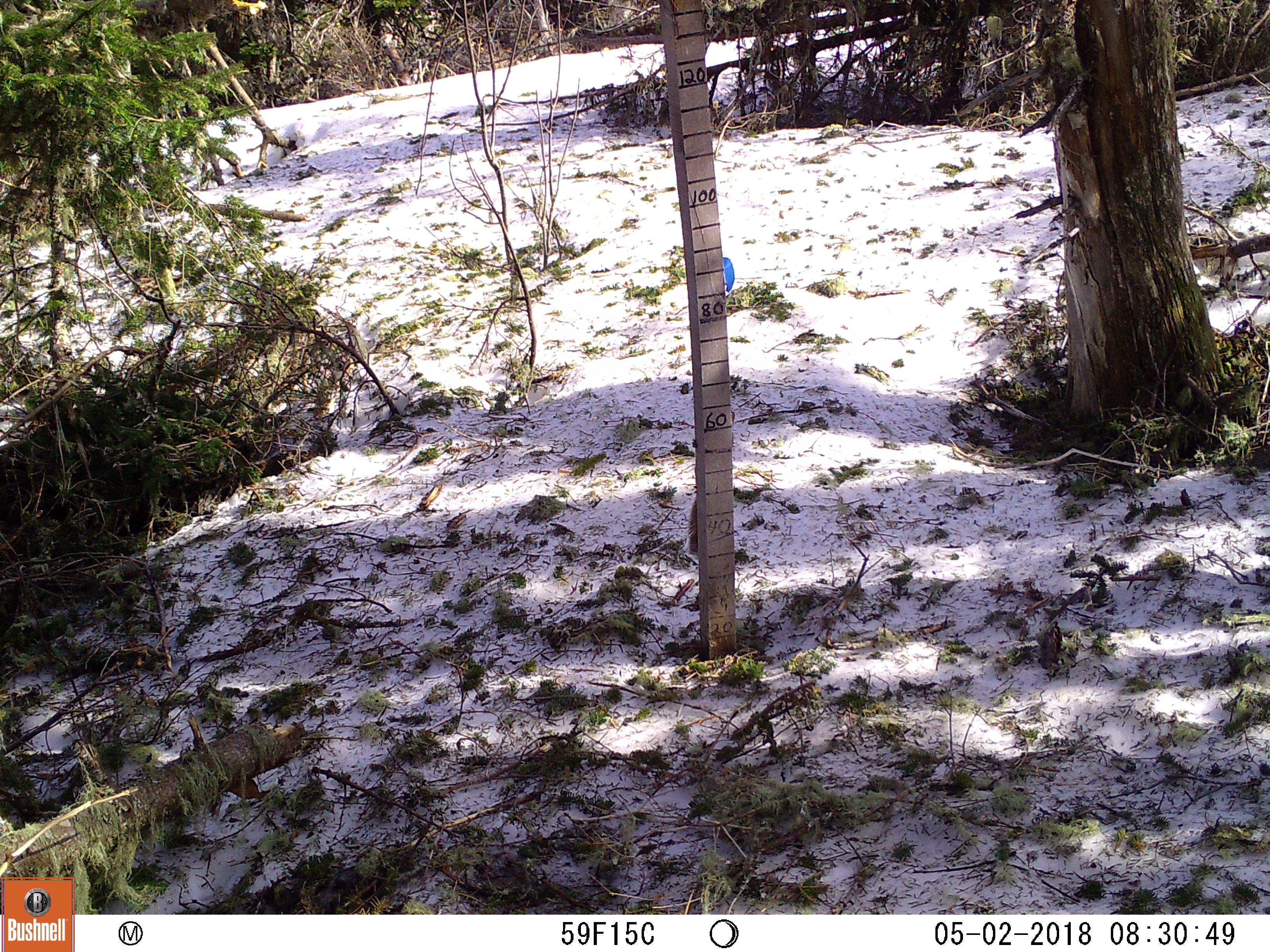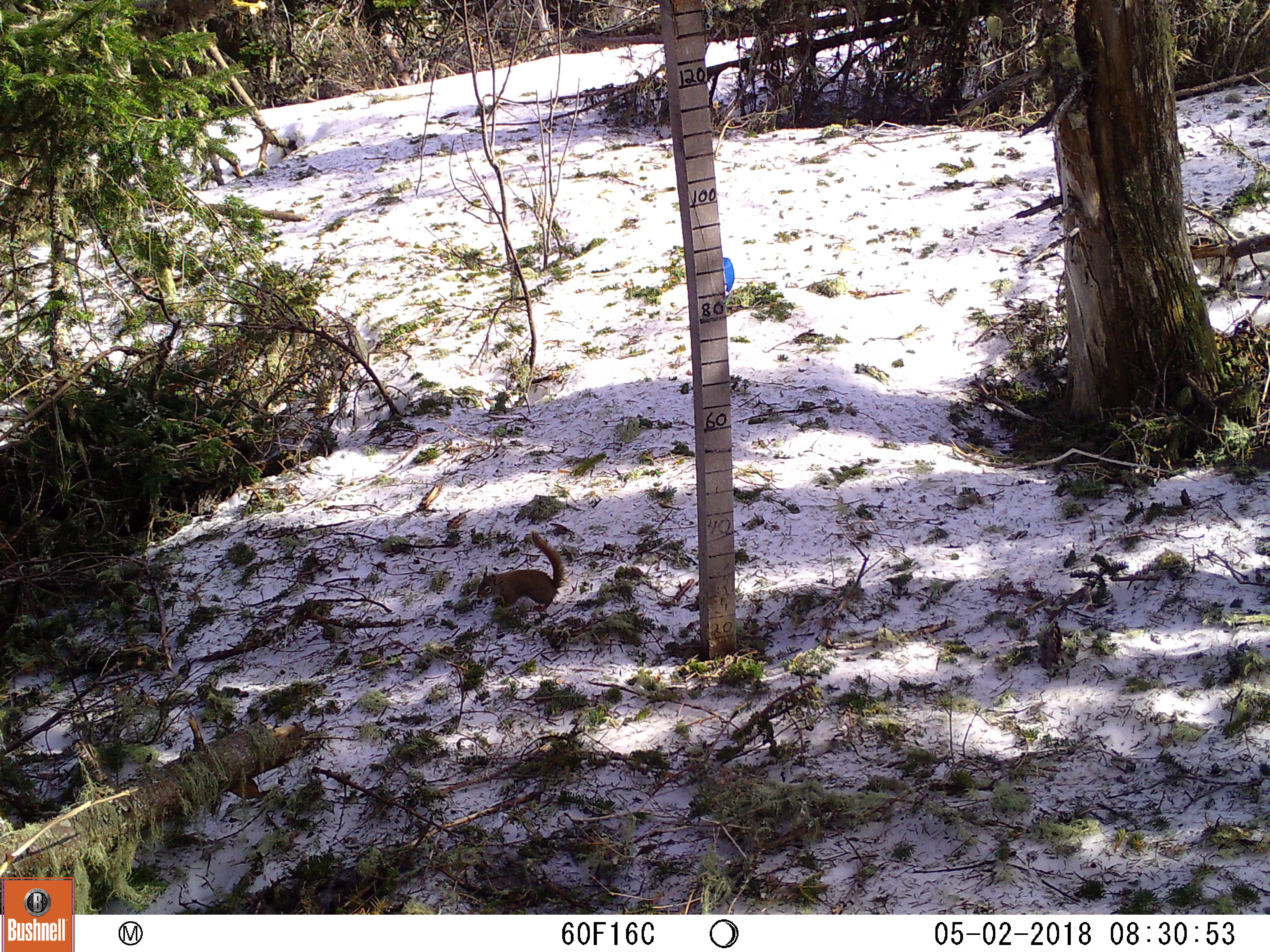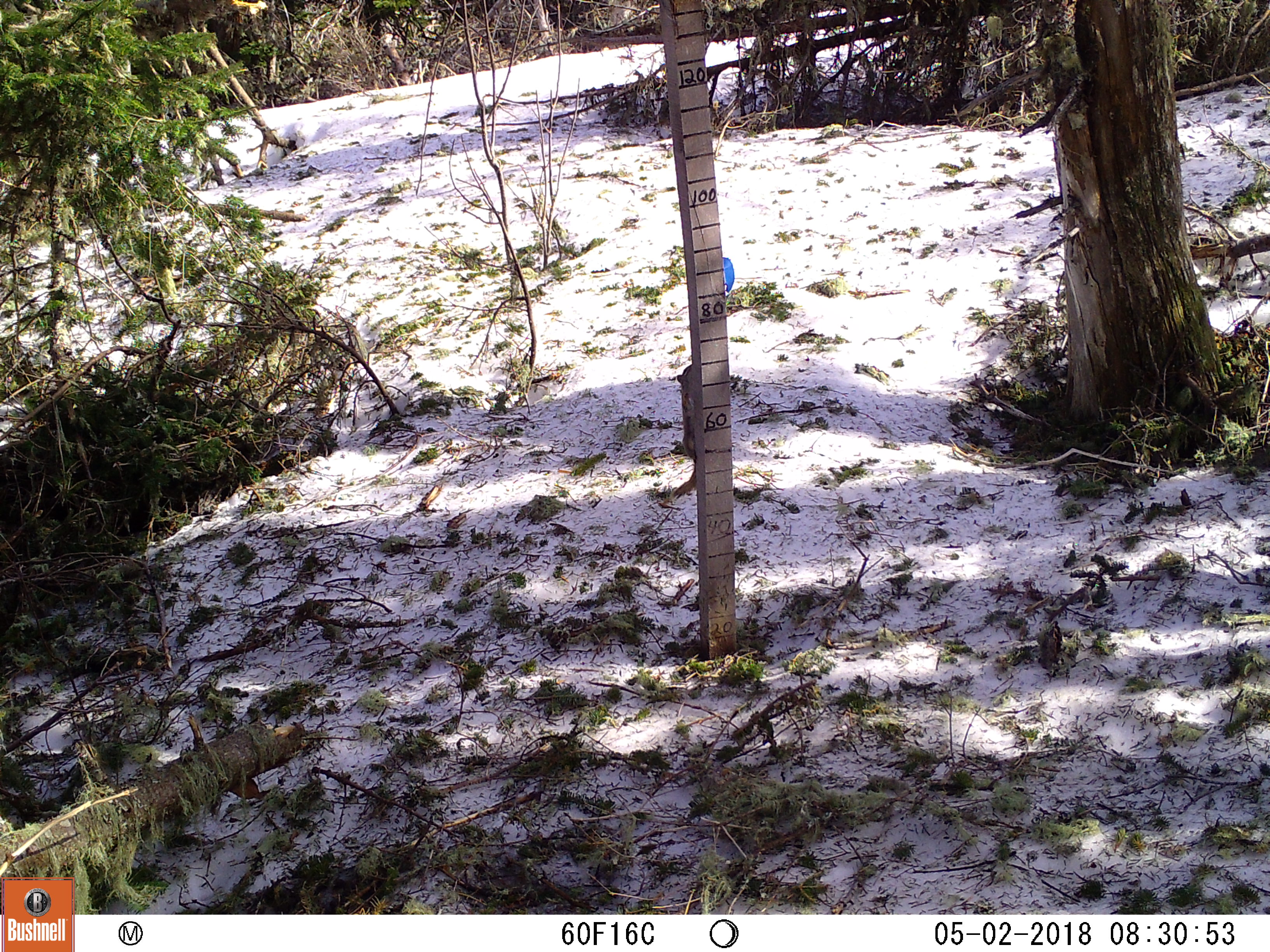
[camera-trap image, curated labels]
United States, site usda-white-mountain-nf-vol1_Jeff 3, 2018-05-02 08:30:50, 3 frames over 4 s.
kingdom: Animalia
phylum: Chordata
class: Mammalia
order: Rodentia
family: Sciuridae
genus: Tamiasciurus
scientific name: Tamiasciurus hudsonicus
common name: red squirrel